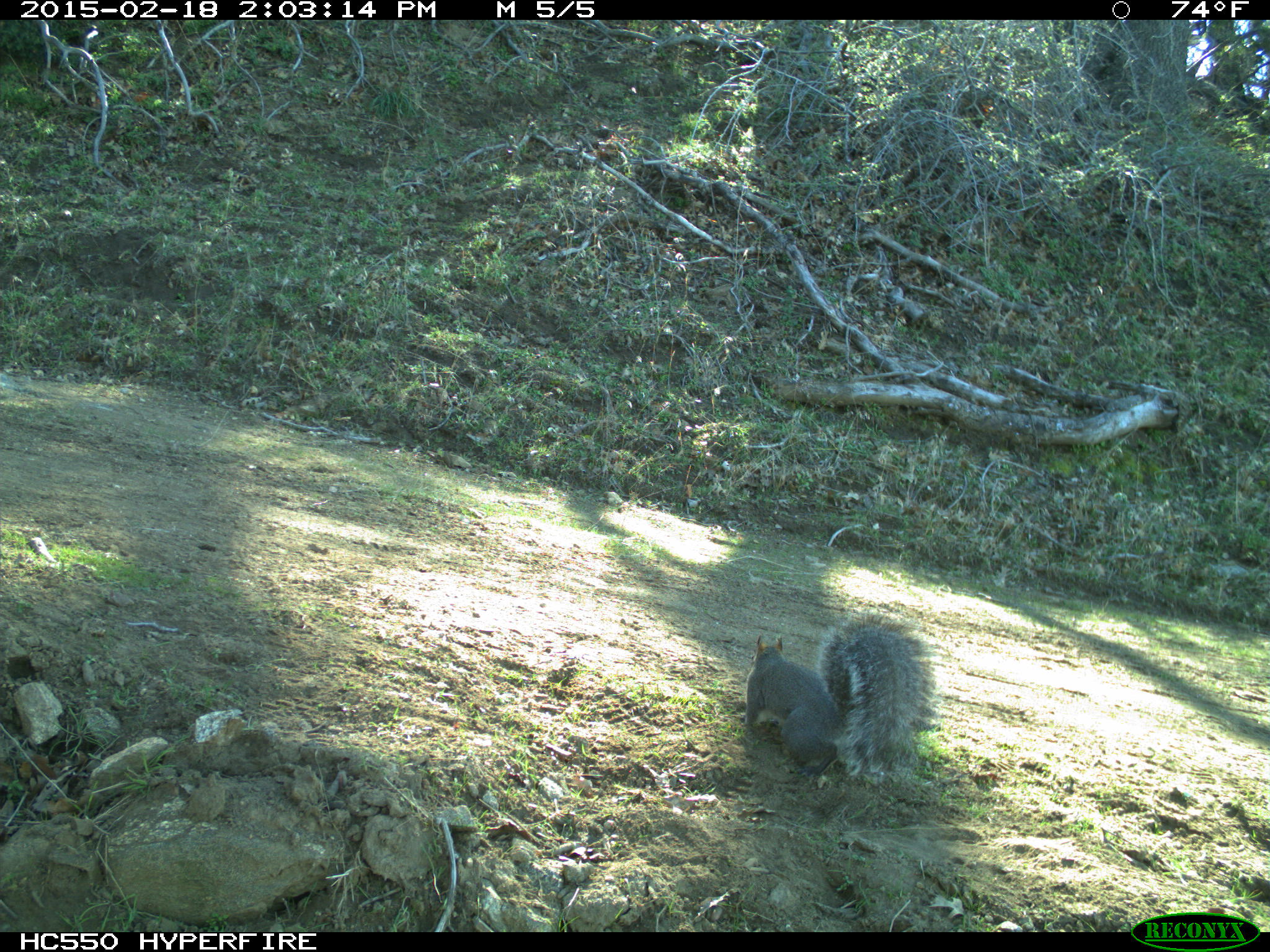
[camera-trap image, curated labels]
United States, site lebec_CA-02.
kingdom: Animalia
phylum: Chordata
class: Mammalia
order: Rodentia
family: Sciuridae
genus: Sciurus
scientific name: Sciurus carolinensis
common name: eastern gray squirrel